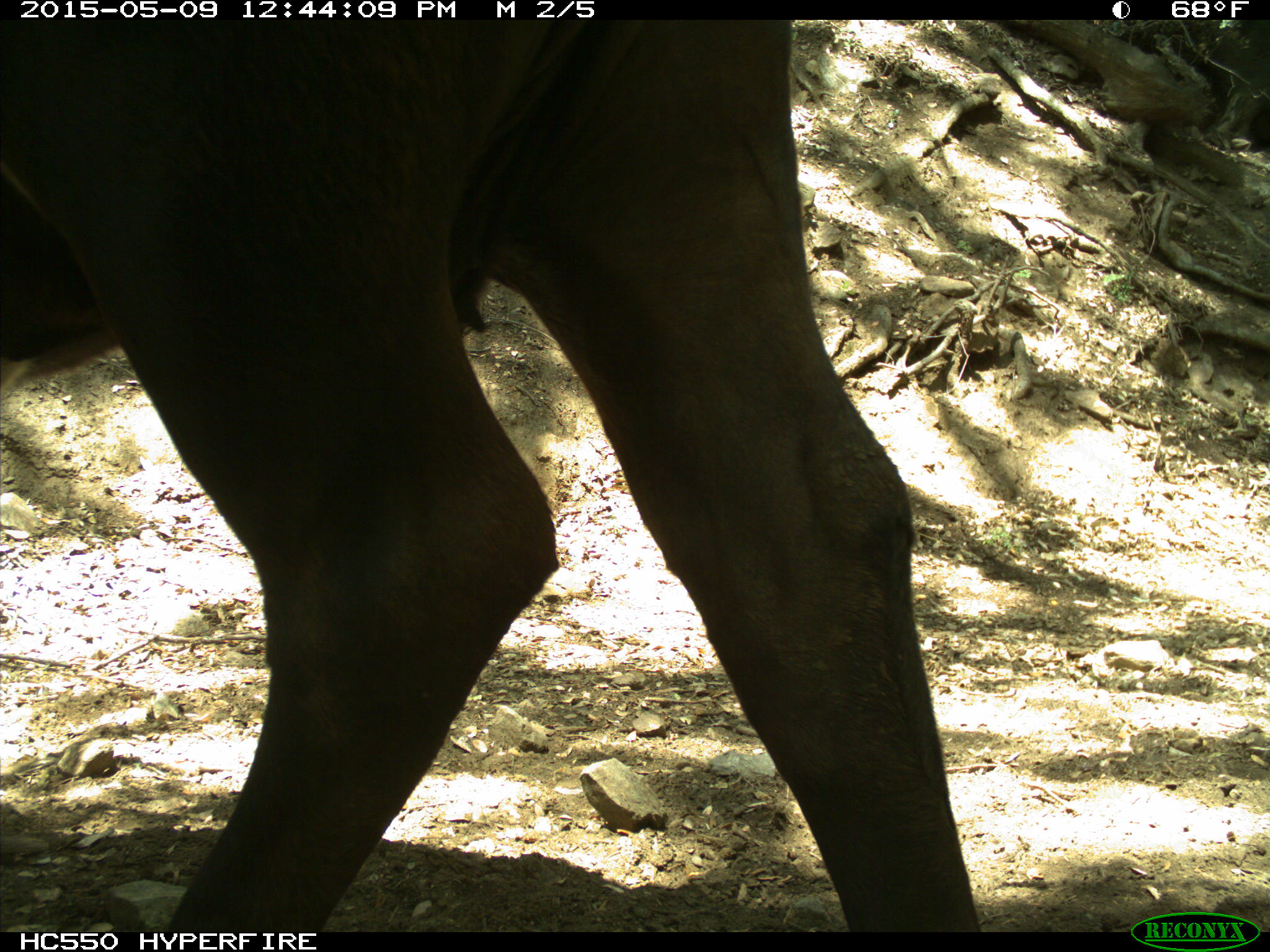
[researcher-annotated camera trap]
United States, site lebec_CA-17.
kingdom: Animalia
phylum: Chordata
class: Mammalia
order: Artiodactyla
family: Bovidae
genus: Bos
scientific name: Bos taurus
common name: domestic cow